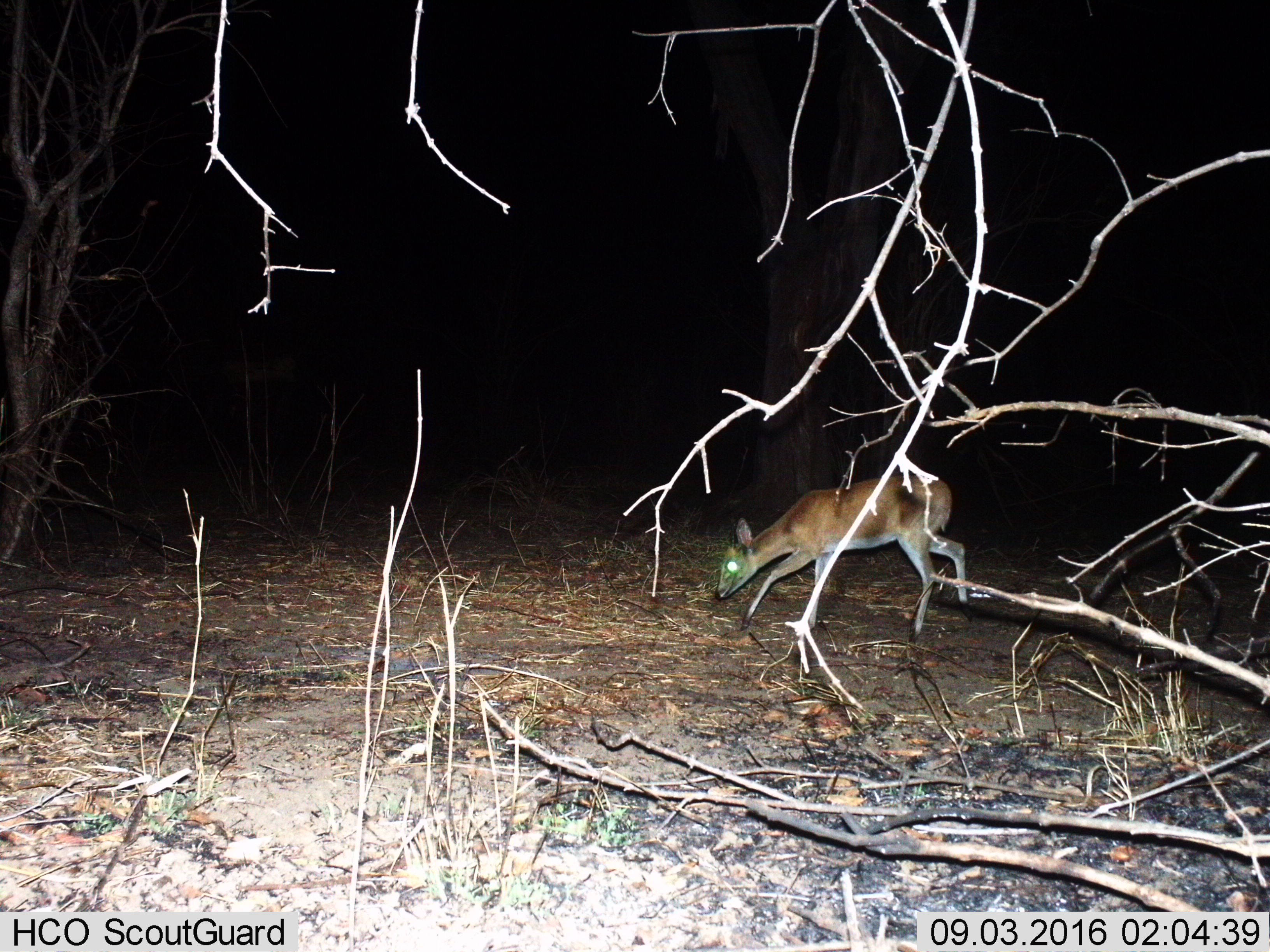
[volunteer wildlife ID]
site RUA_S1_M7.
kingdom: Animalia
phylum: Chordata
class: Mammalia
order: Artiodactyla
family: Bovidae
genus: Madoqua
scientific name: Madoqua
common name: dik-dik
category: dikdik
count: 1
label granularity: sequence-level